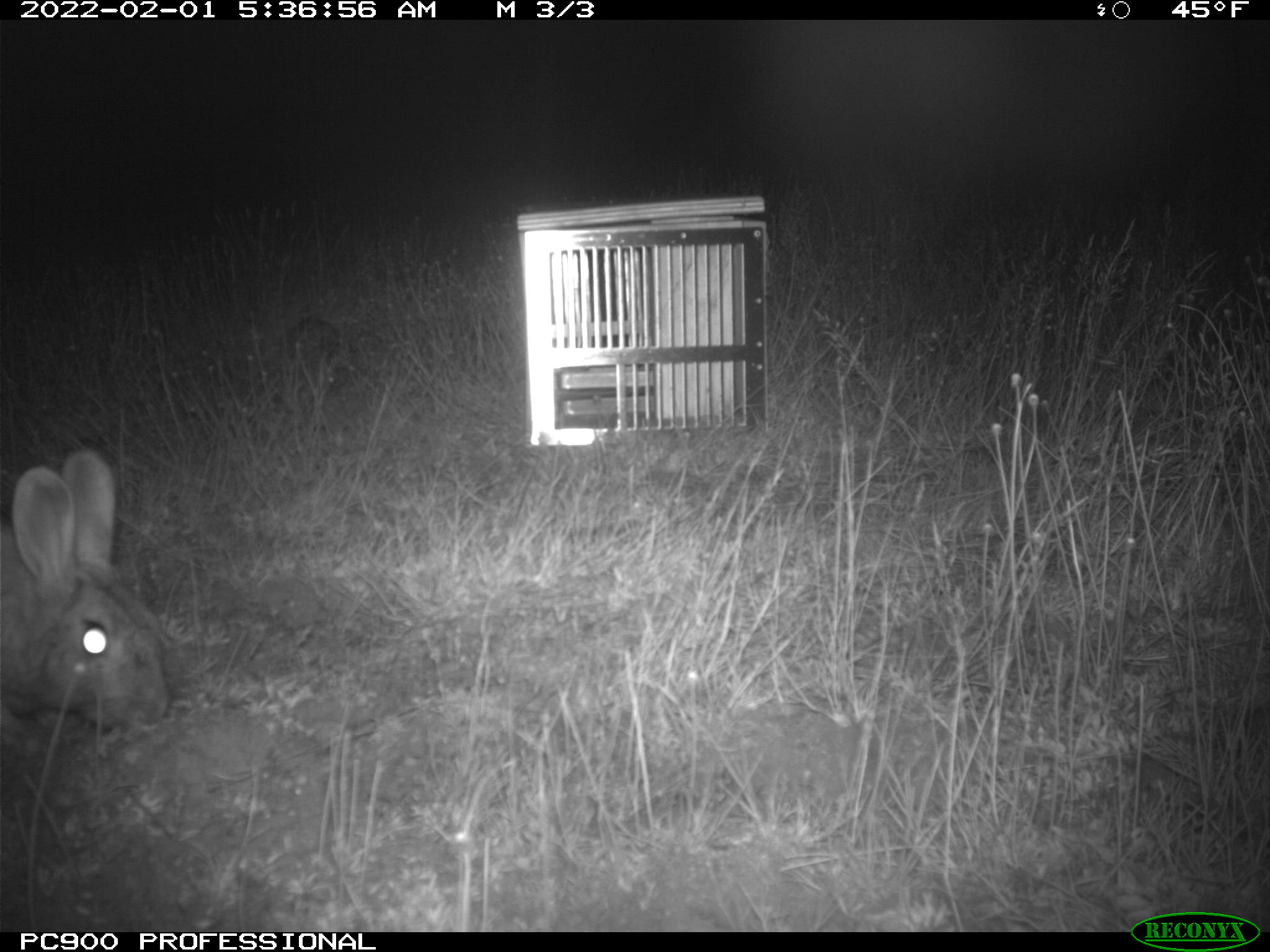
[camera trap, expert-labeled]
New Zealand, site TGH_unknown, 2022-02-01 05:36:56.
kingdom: Animalia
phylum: Chordata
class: Mammalia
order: Lagomorpha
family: Leporidae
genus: Oryctolagus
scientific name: Oryctolagus cuniculus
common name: european rabbit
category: rabbit